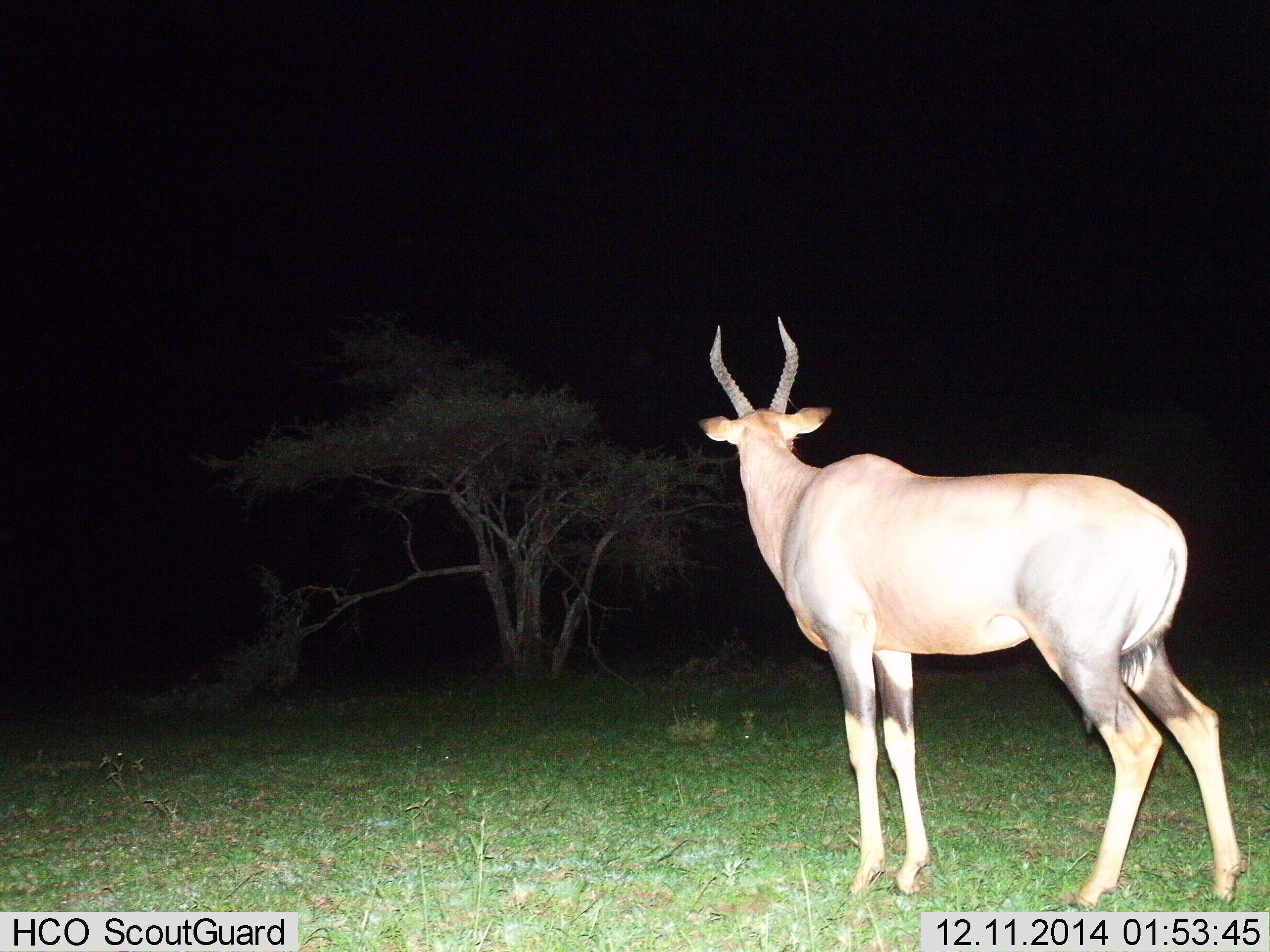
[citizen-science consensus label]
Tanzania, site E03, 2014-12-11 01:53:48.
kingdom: Animalia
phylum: Chordata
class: Mammalia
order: Artiodactyla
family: Bovidae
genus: Damaliscus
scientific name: Damaliscus lunatus jimela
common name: topi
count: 1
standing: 100%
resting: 0%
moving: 0%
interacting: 0%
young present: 0%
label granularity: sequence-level